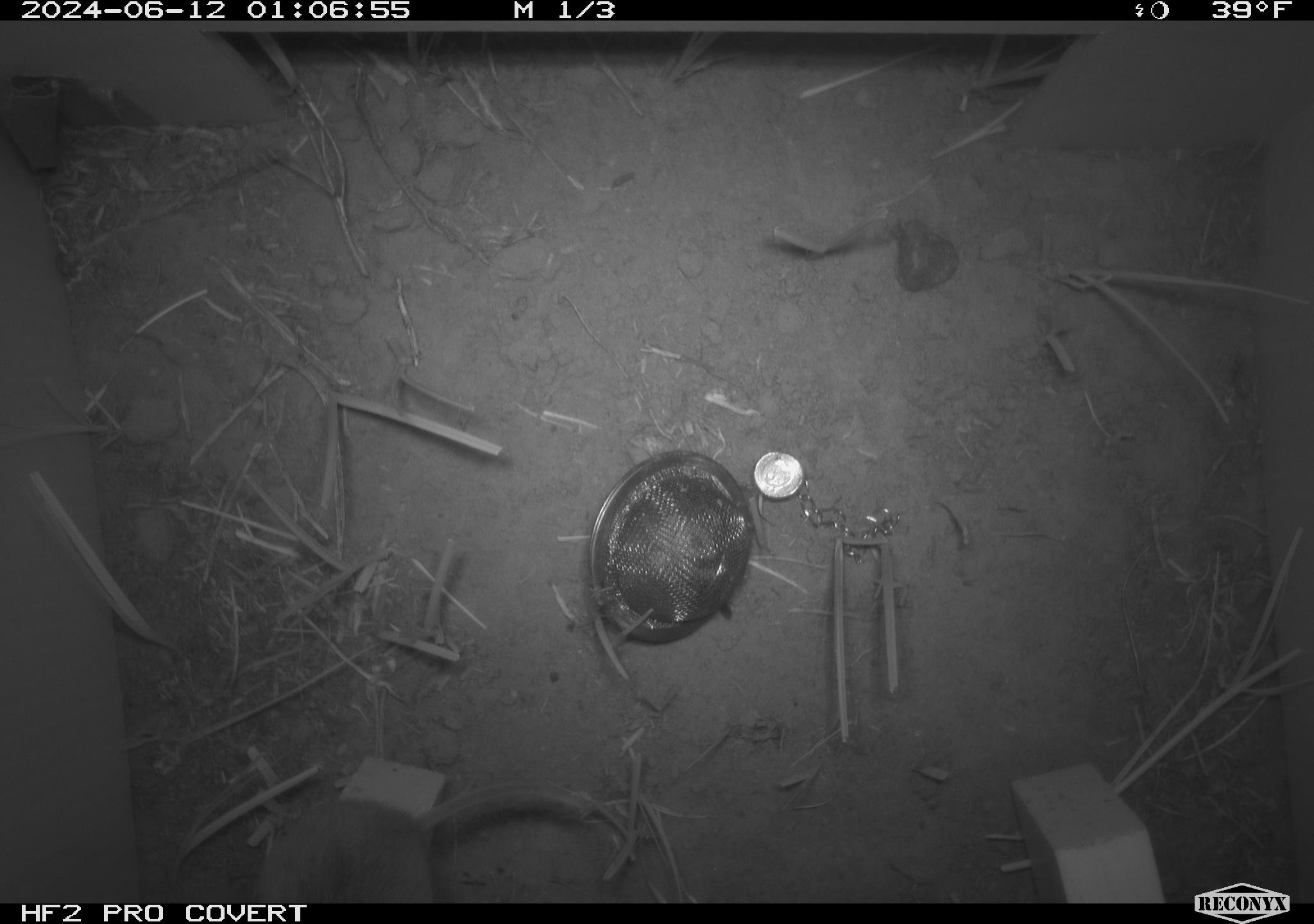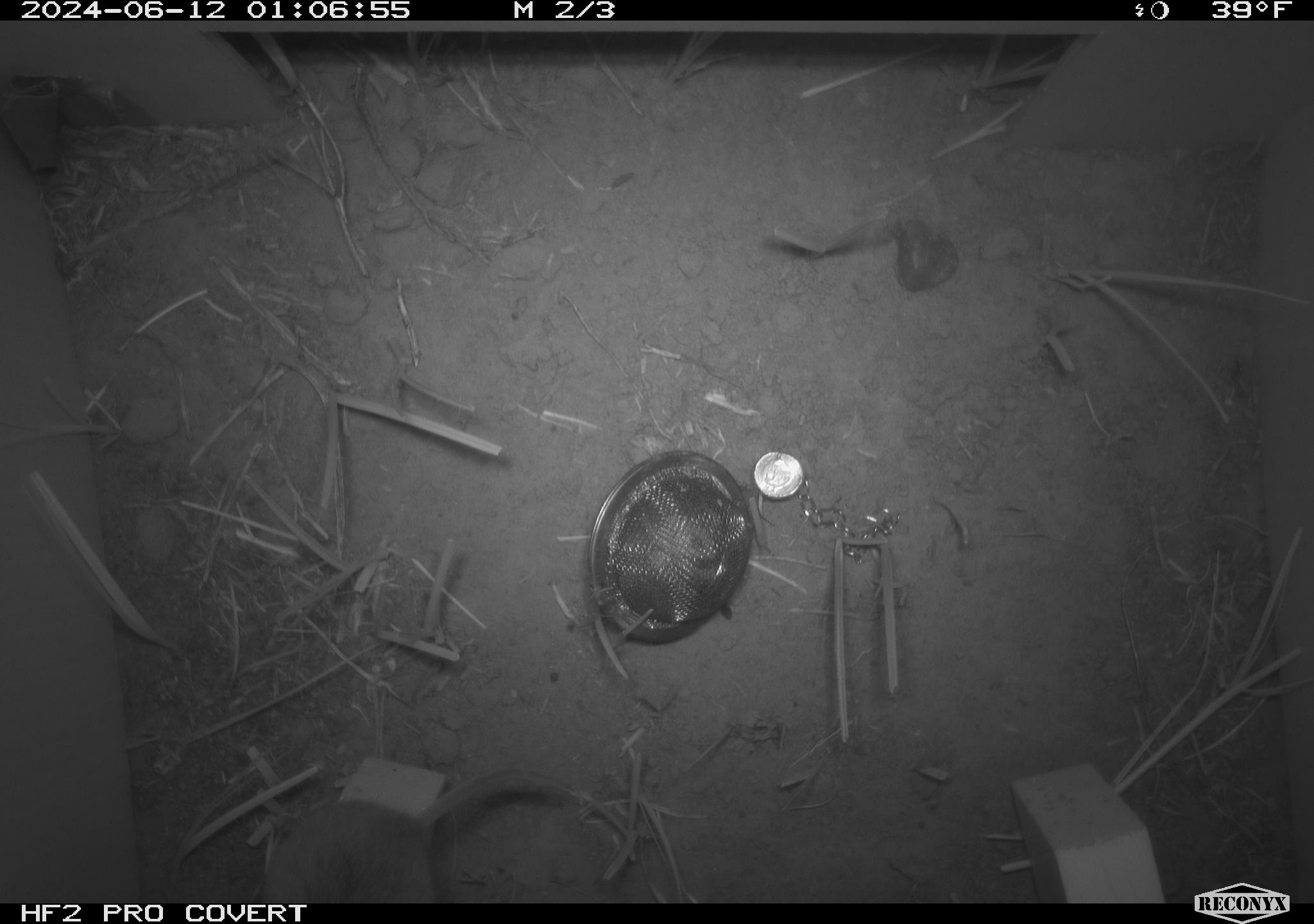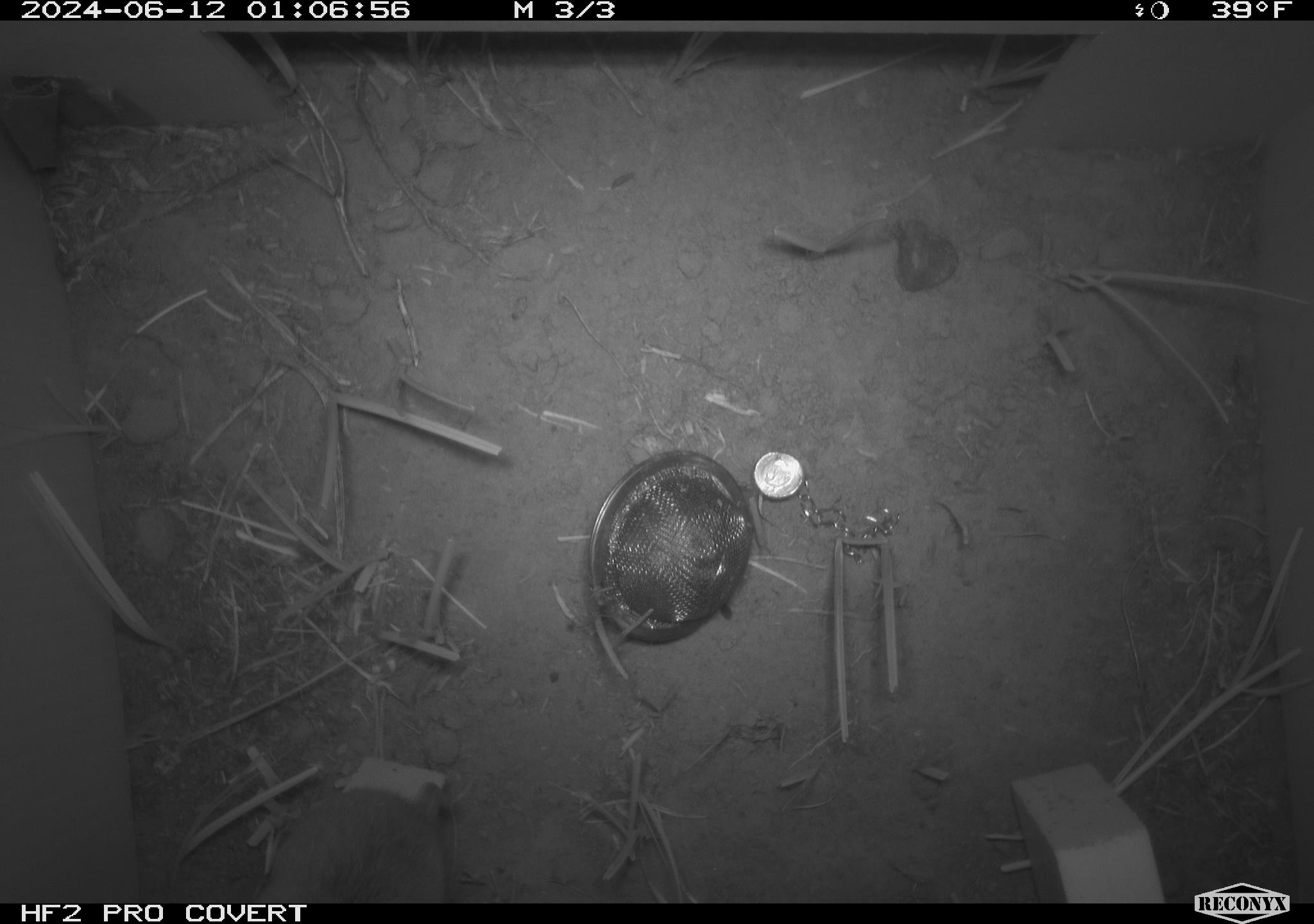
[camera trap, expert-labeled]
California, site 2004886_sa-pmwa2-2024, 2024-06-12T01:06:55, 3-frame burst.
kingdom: Animalia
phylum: Chordata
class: Mammalia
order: Rodentia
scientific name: Rodentia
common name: mouse species